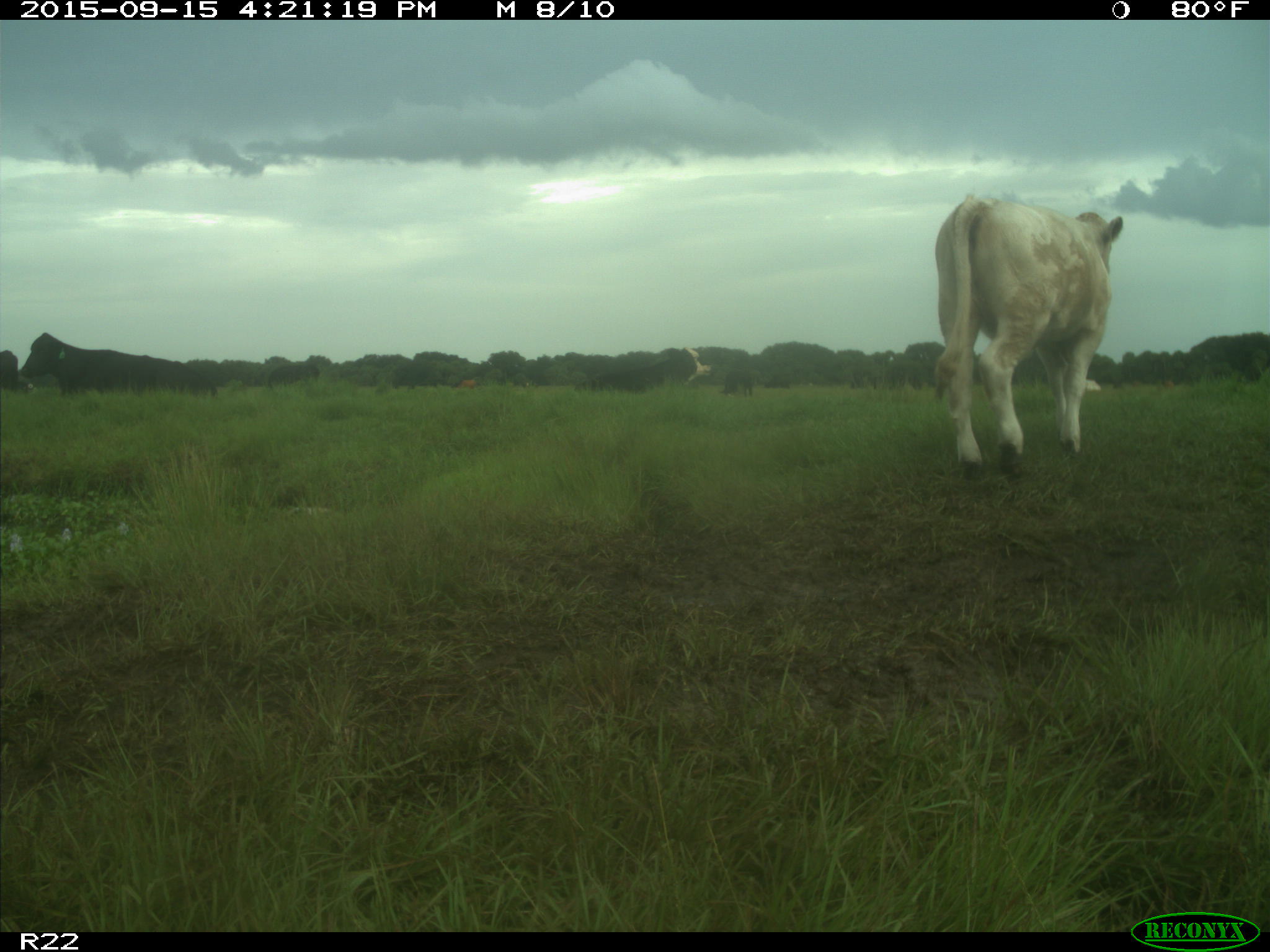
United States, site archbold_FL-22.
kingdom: Animalia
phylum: Chordata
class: Mammalia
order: Artiodactyla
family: Bovidae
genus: Bos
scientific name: Bos taurus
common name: domestic cow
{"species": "Bos taurus (domestic cow)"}